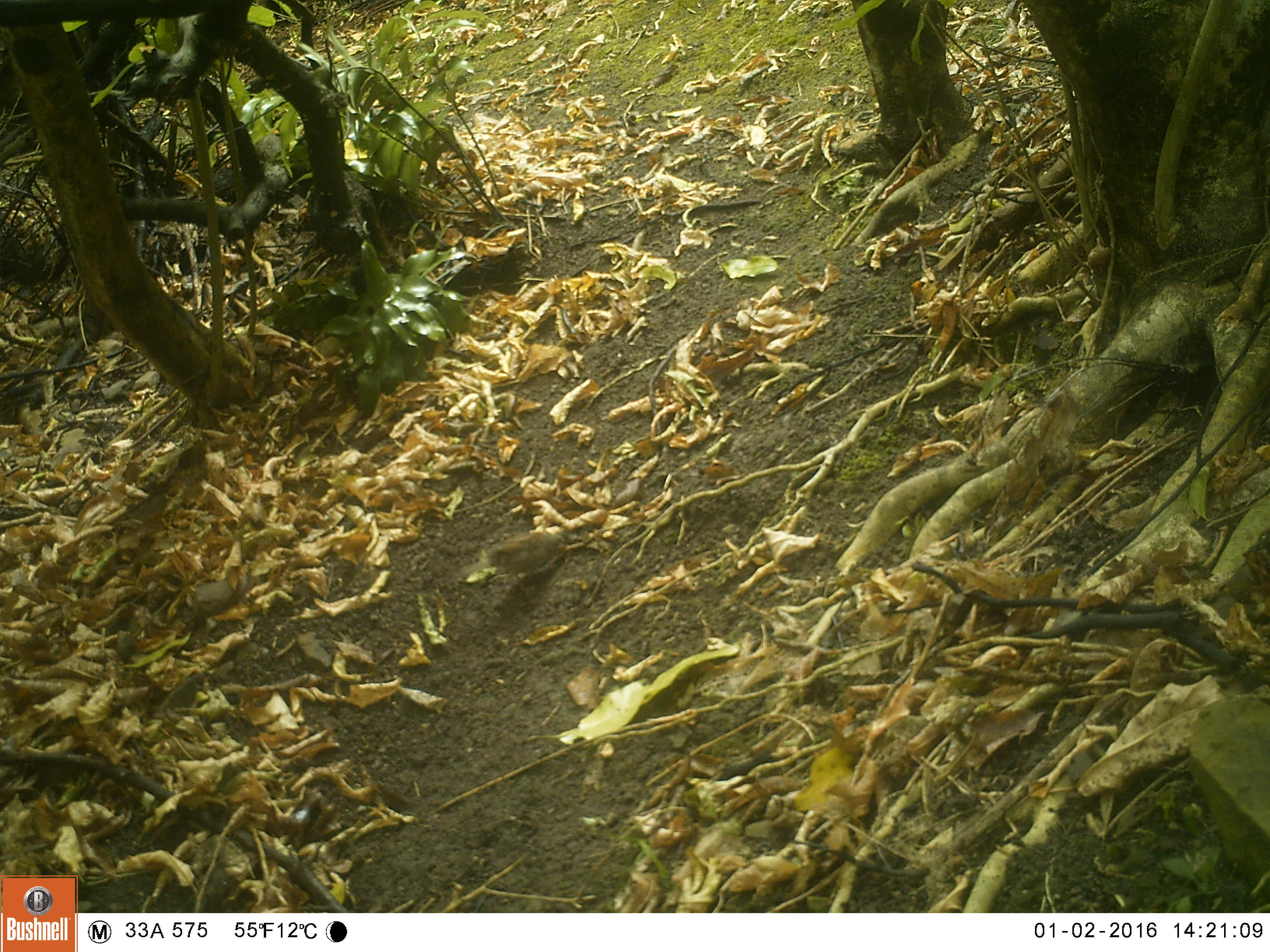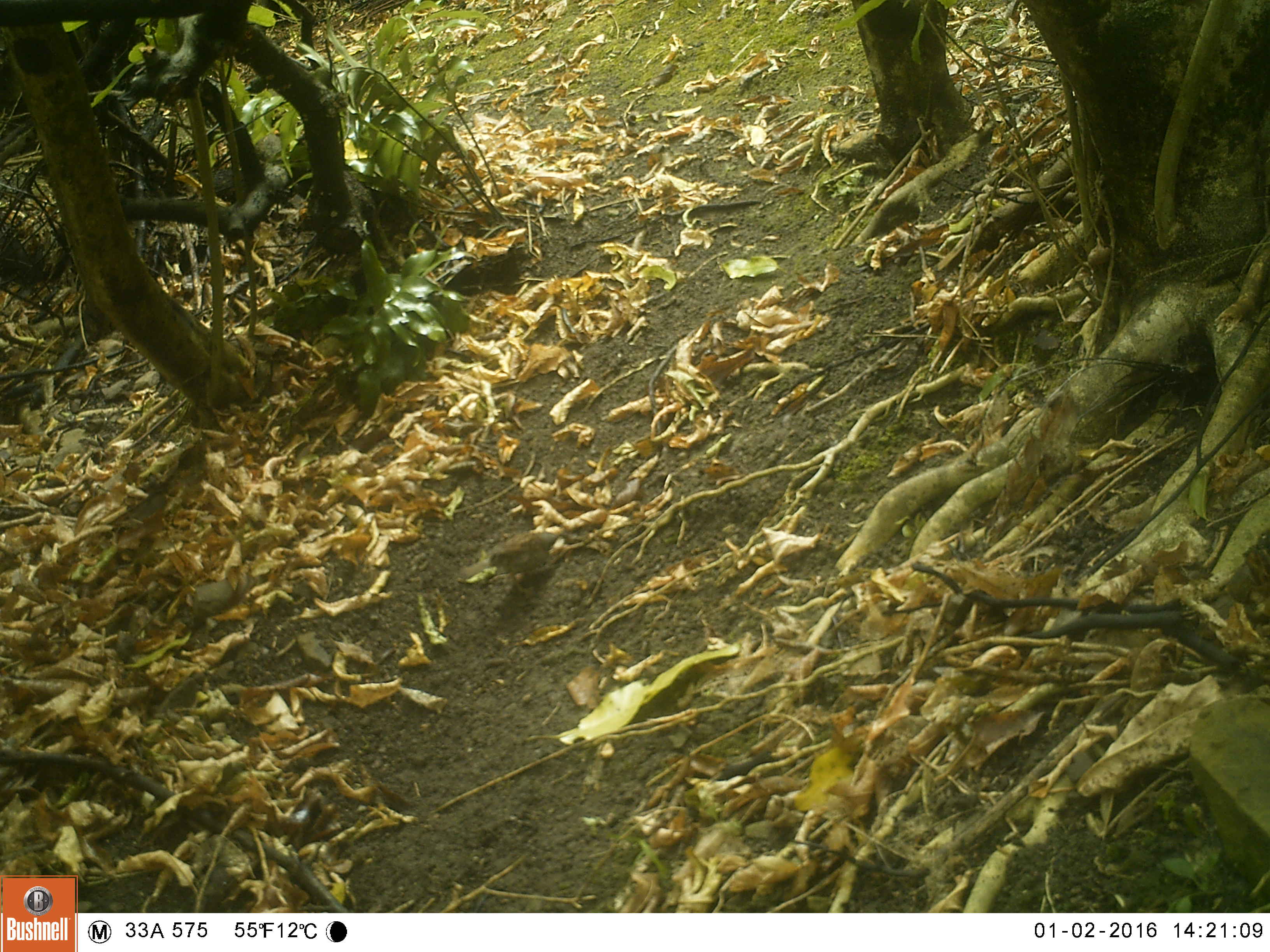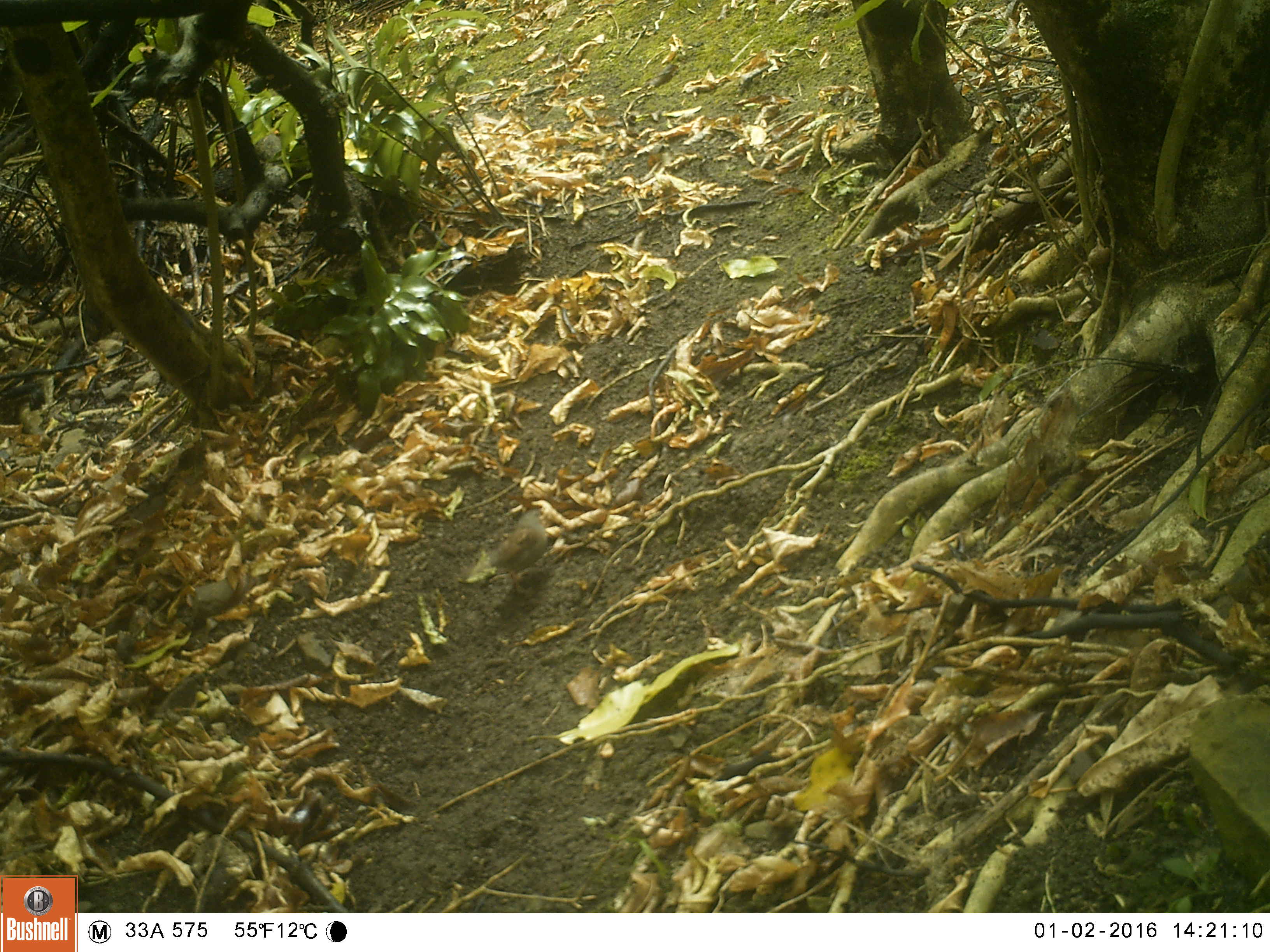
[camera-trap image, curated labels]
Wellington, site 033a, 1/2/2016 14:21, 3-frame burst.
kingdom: Animalia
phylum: Chordata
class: Aves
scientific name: Aves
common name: bird